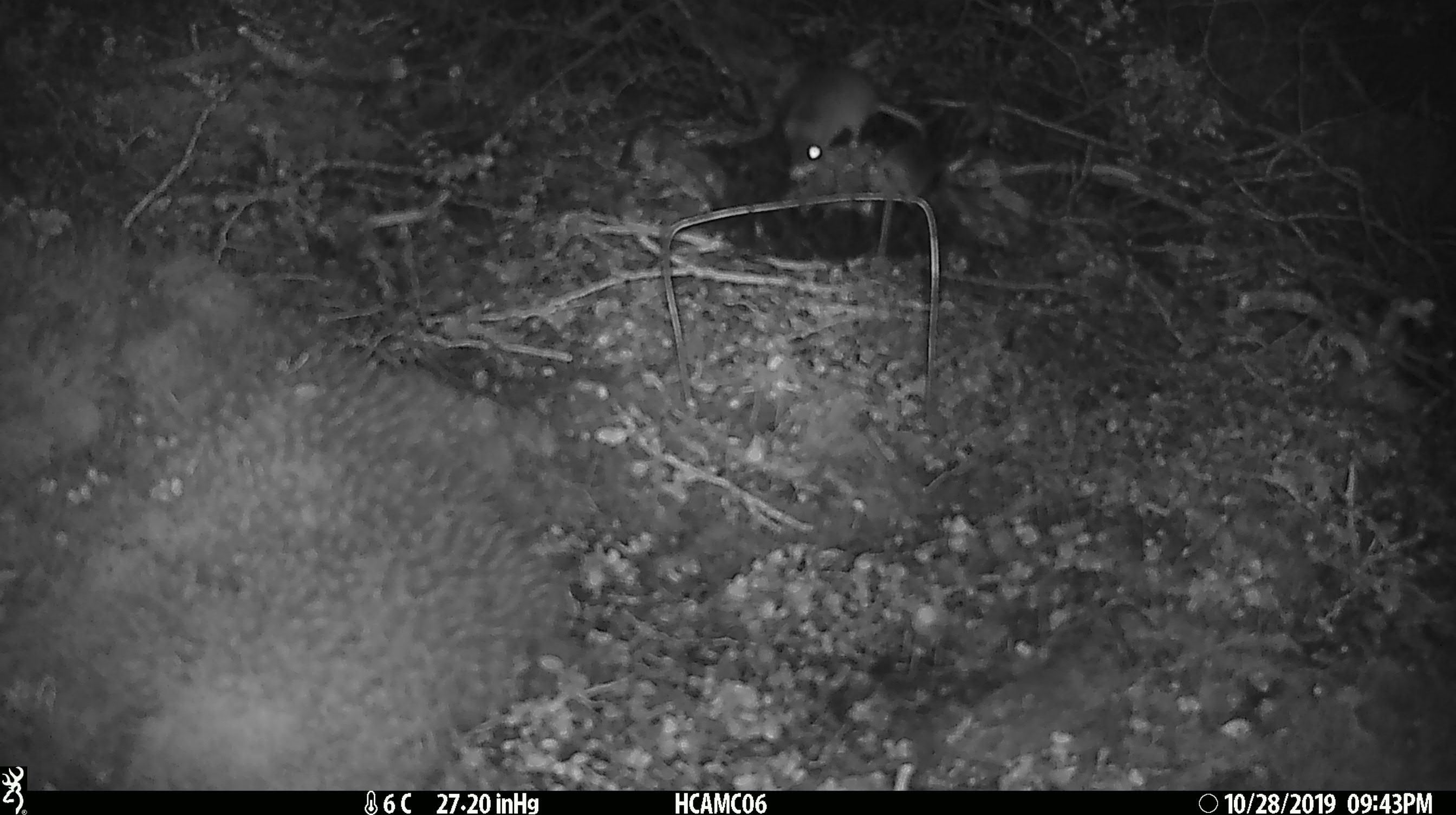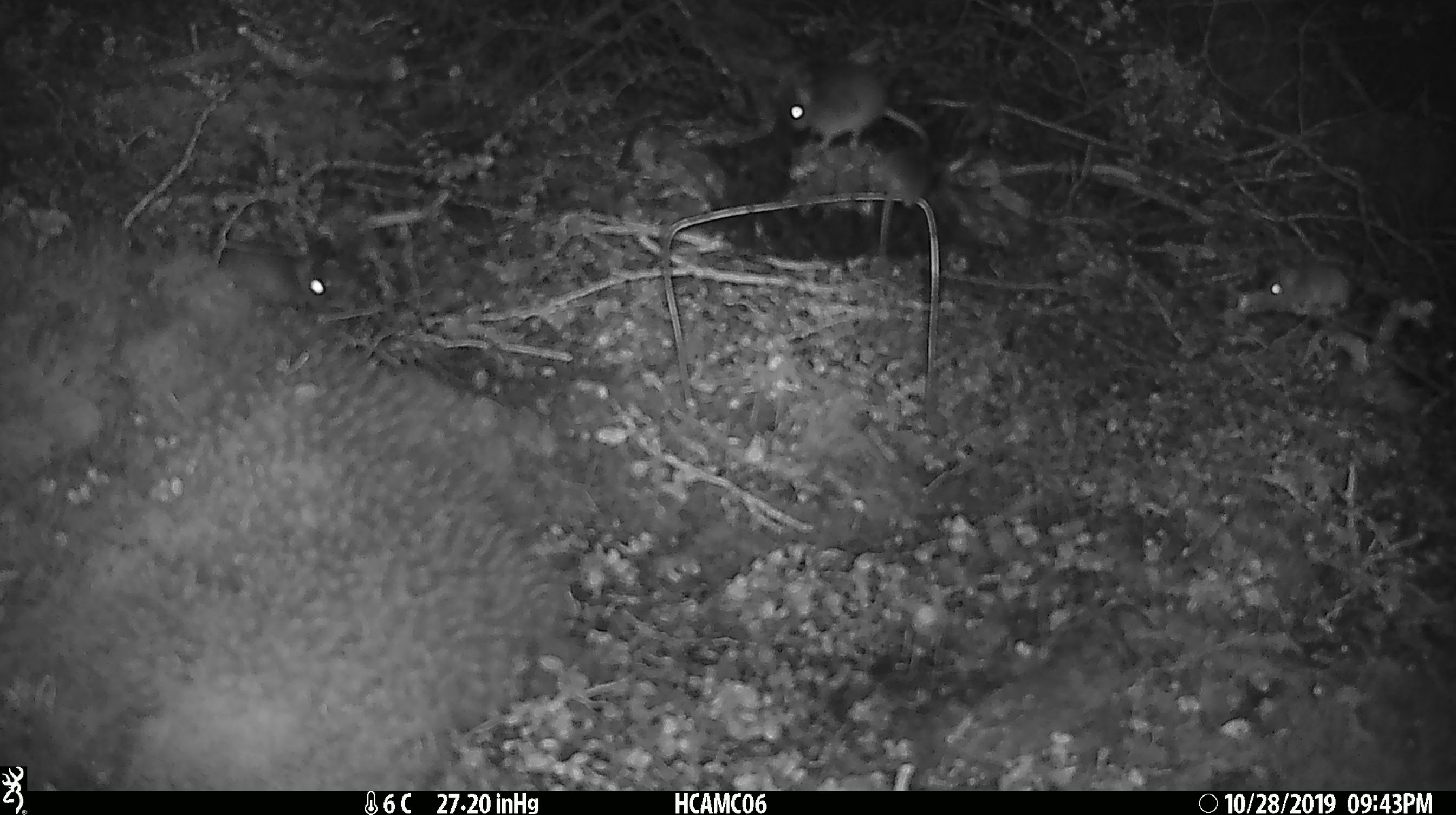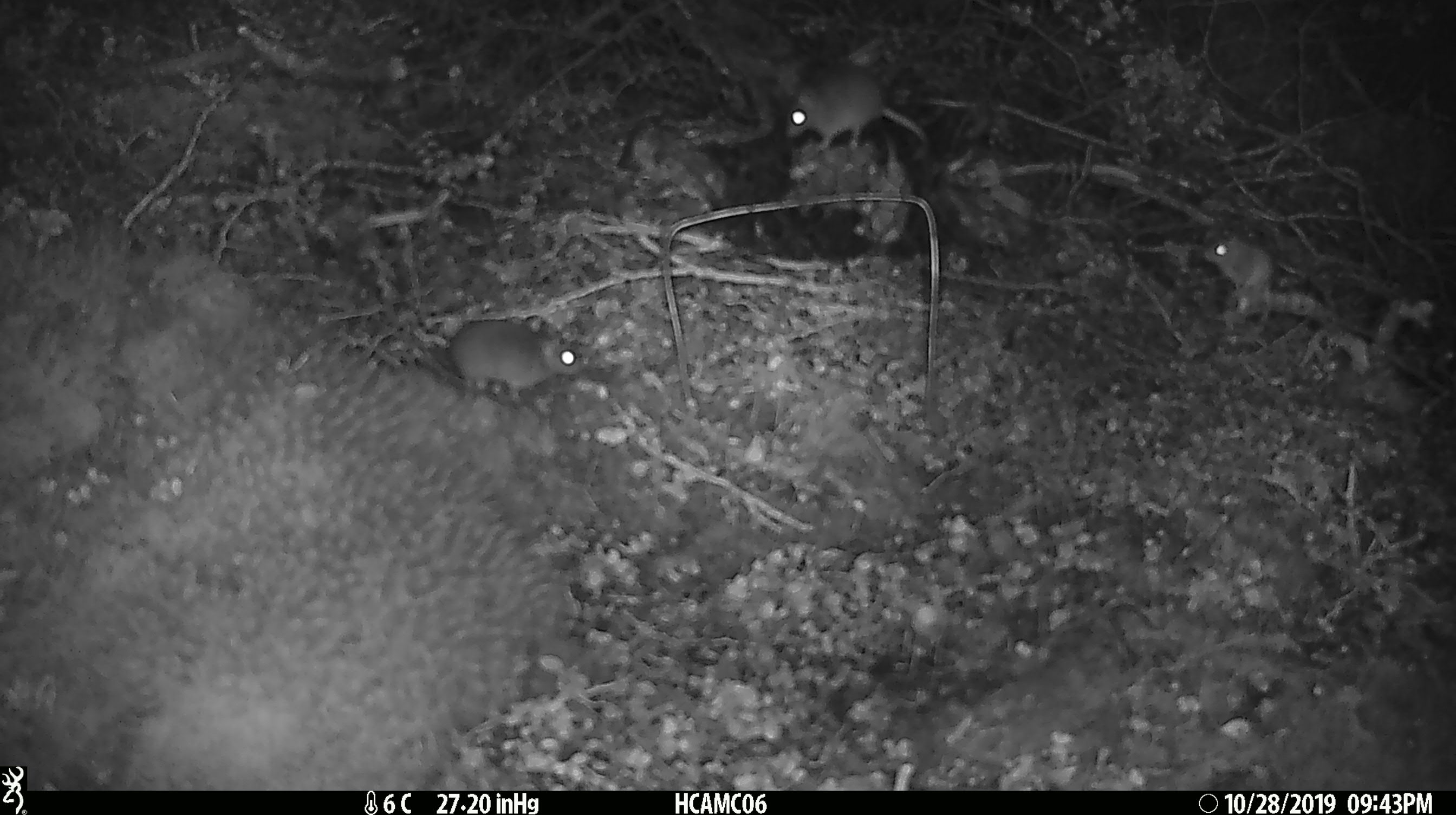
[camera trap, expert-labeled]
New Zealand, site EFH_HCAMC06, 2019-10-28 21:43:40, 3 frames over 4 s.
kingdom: Animalia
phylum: Chordata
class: Mammalia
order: Rodentia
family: Muridae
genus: Mus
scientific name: Mus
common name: mouse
Mouse (Mus).